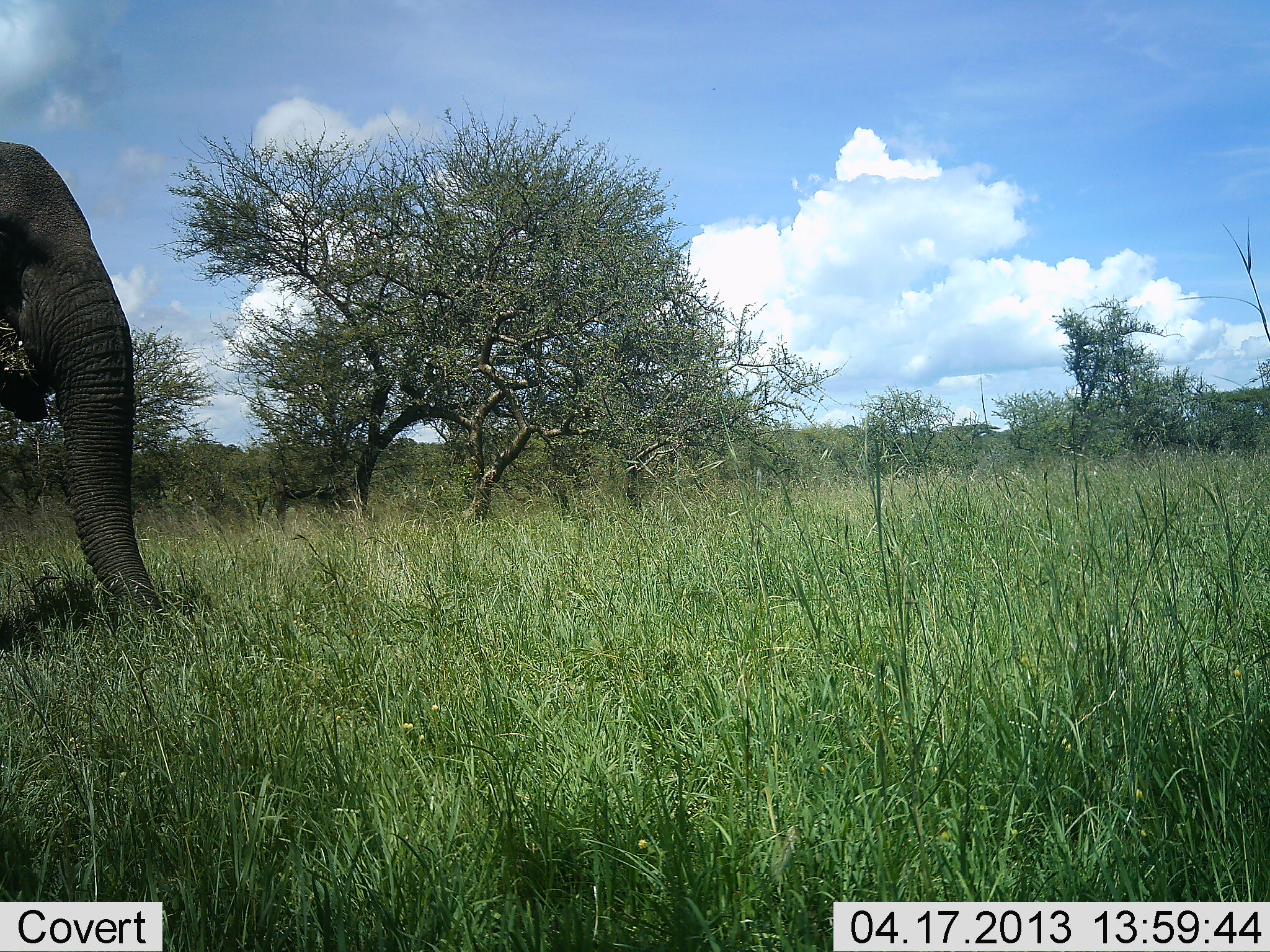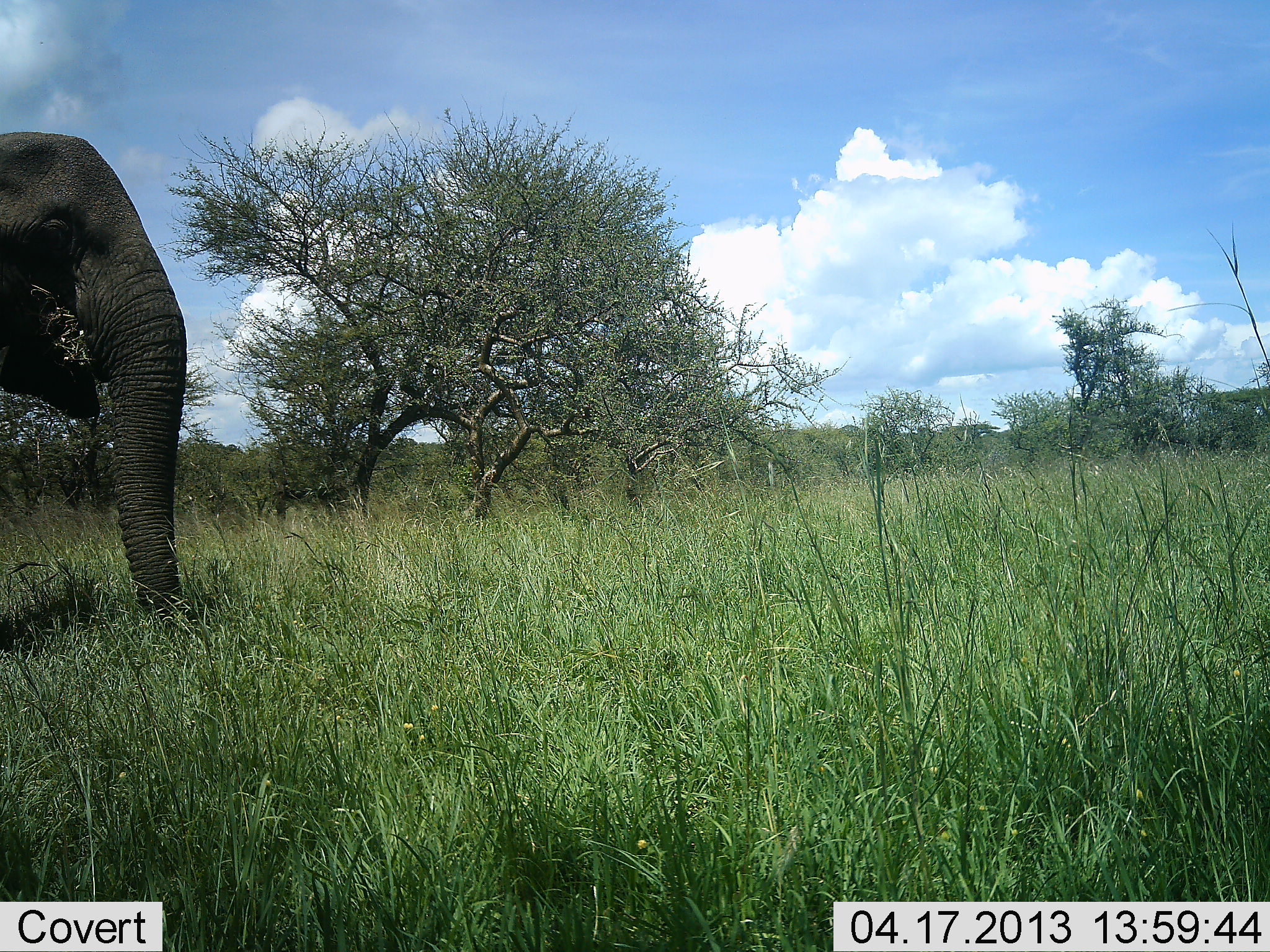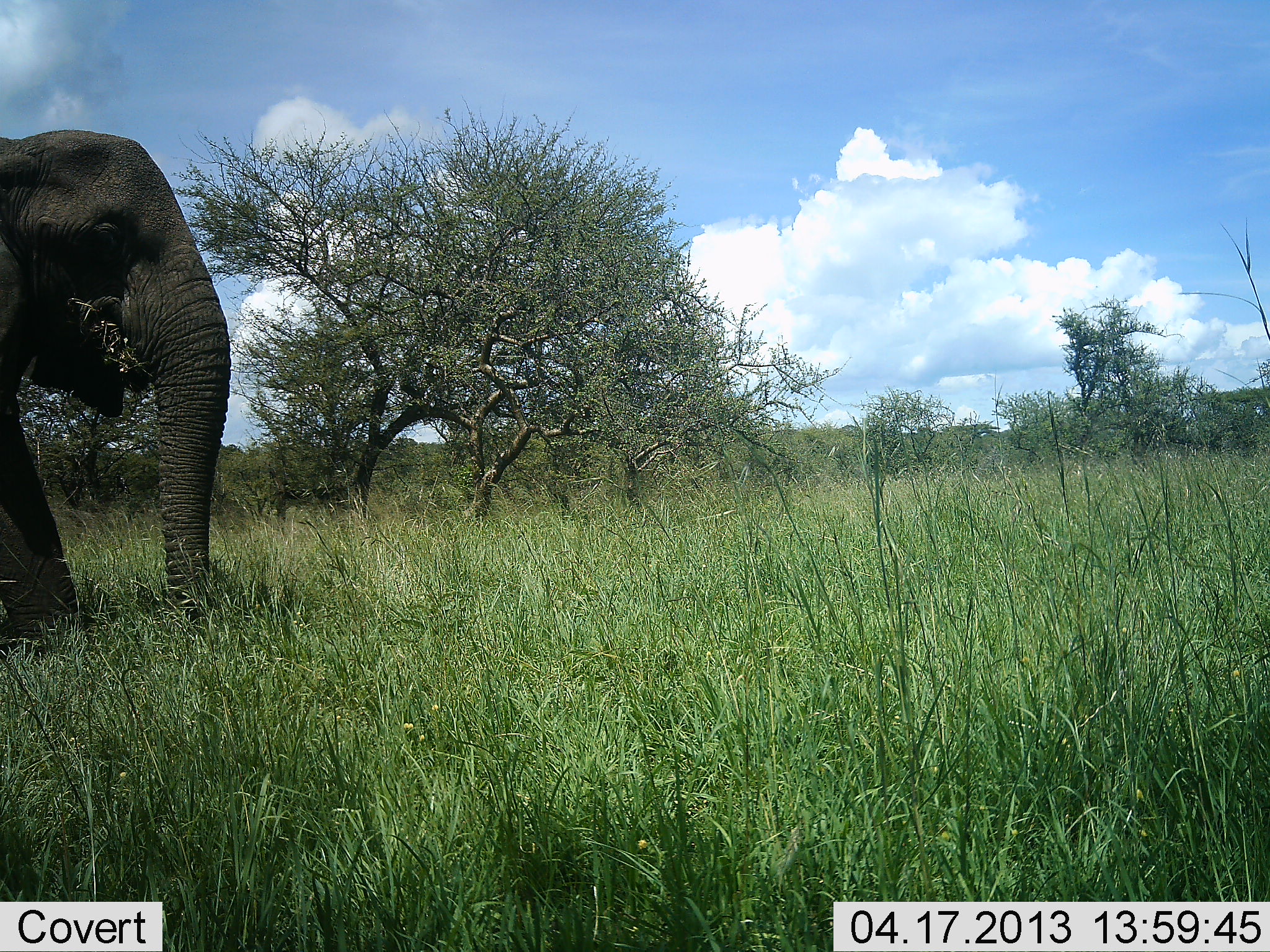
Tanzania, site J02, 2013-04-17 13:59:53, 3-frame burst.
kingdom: Animalia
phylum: Chordata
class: Mammalia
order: Proboscidea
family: Elephantidae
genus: Loxodonta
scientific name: Loxodonta africana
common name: african bush elephant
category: elephant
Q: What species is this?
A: Elephant (african bush elephant) (Loxodonta africana).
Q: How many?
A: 1.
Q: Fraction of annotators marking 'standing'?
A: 9%.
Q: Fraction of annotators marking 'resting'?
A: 2%.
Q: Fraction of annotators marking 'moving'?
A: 65%.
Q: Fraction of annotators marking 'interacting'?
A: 0%.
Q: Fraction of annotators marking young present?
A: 0%.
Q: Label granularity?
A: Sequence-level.